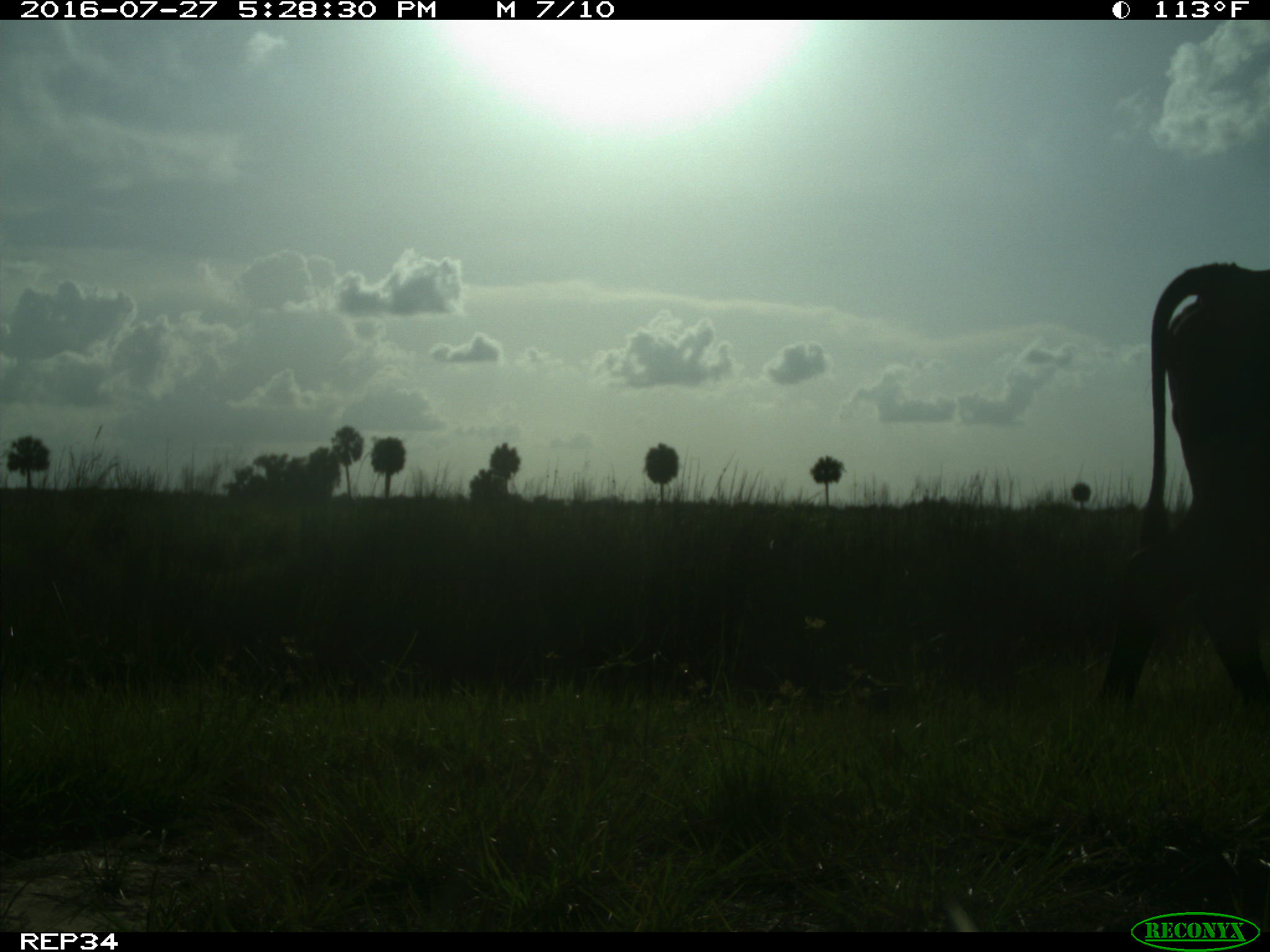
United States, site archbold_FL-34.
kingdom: Animalia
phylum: Chordata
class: Mammalia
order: Artiodactyla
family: Bovidae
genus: Bos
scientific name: Bos taurus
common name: domestic cow